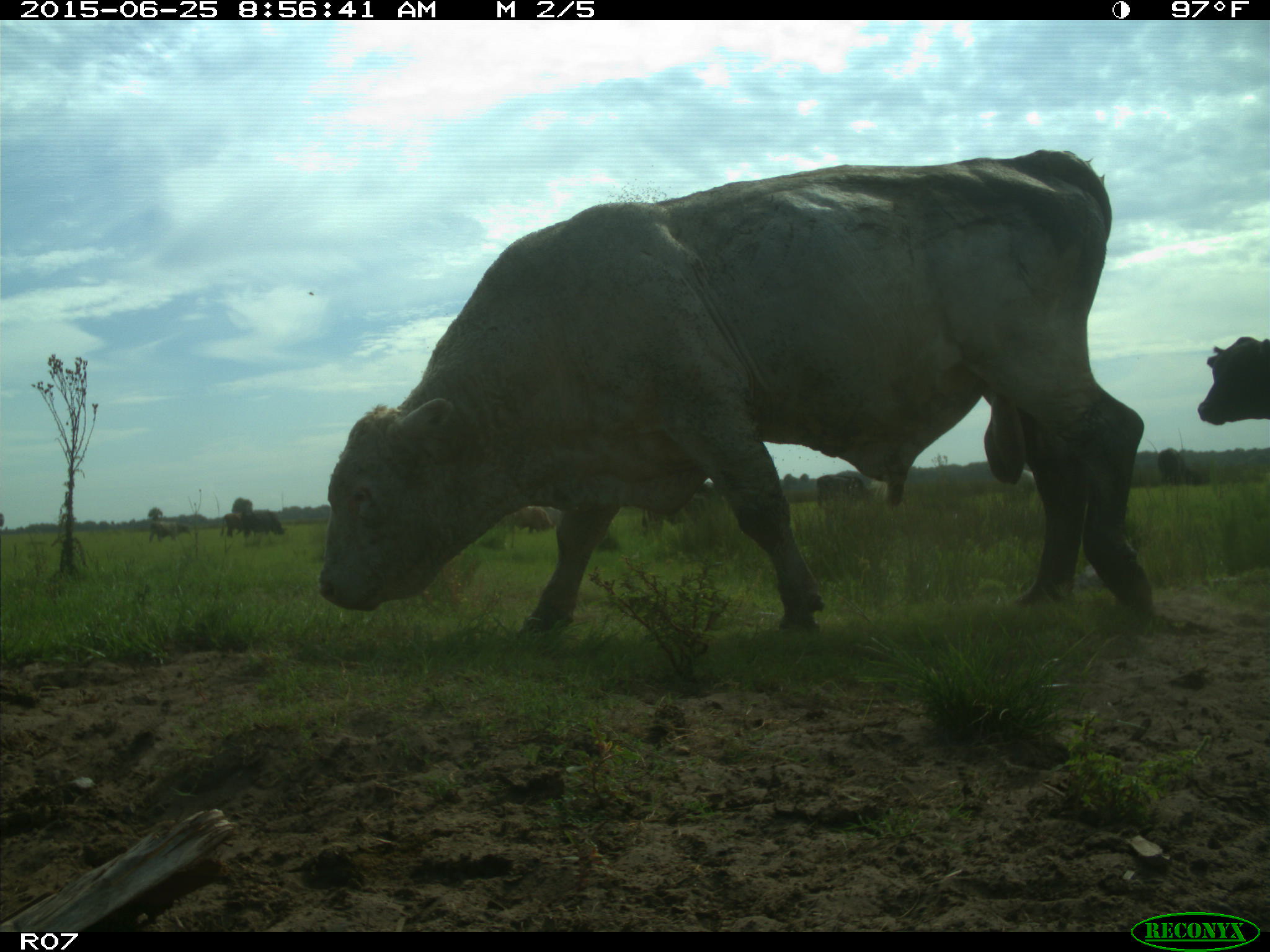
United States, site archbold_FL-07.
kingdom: Animalia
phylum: Chordata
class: Mammalia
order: Artiodactyla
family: Bovidae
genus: Bos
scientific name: Bos taurus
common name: domestic cow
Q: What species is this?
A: Bos taurus (domestic cow).